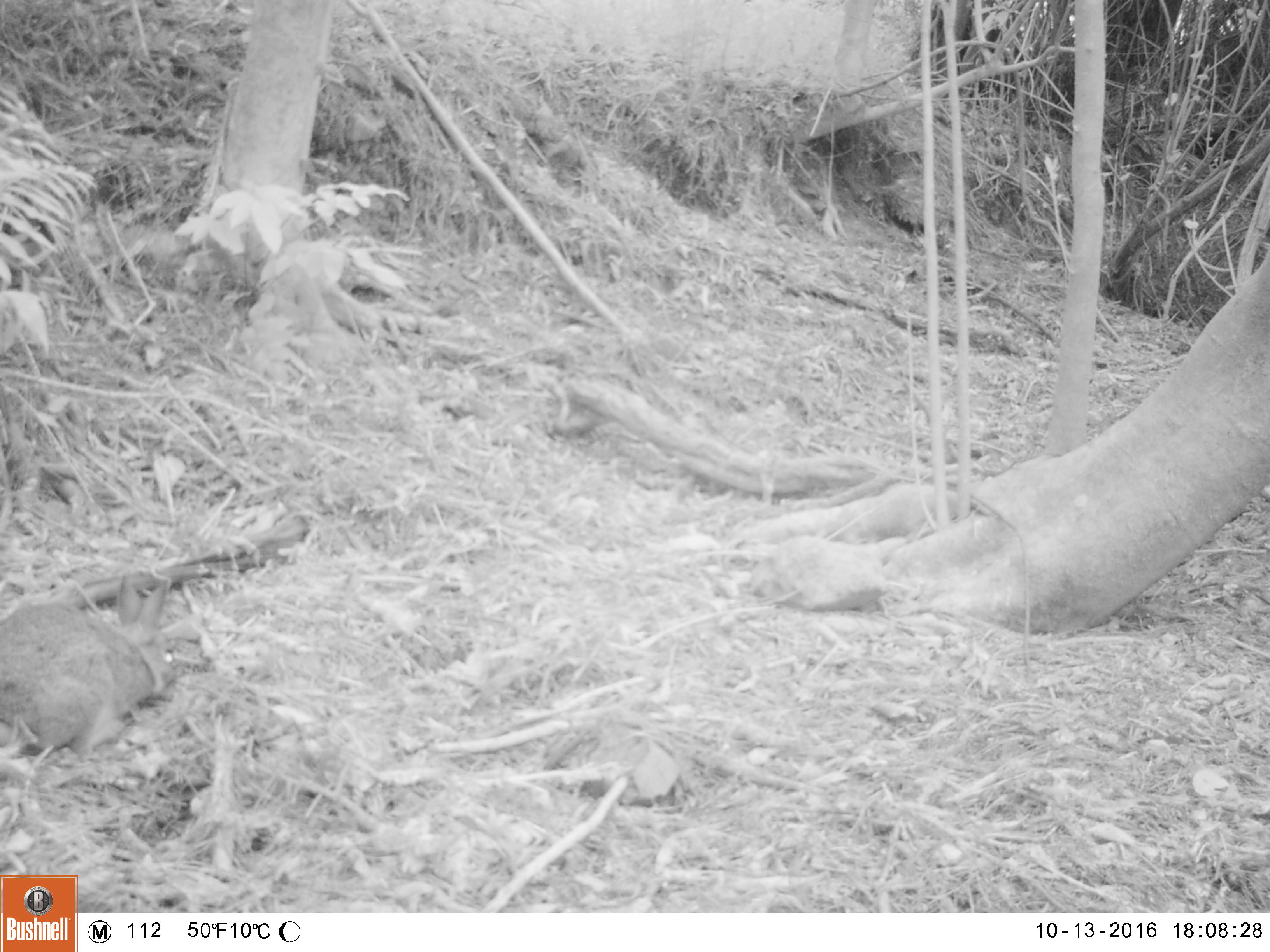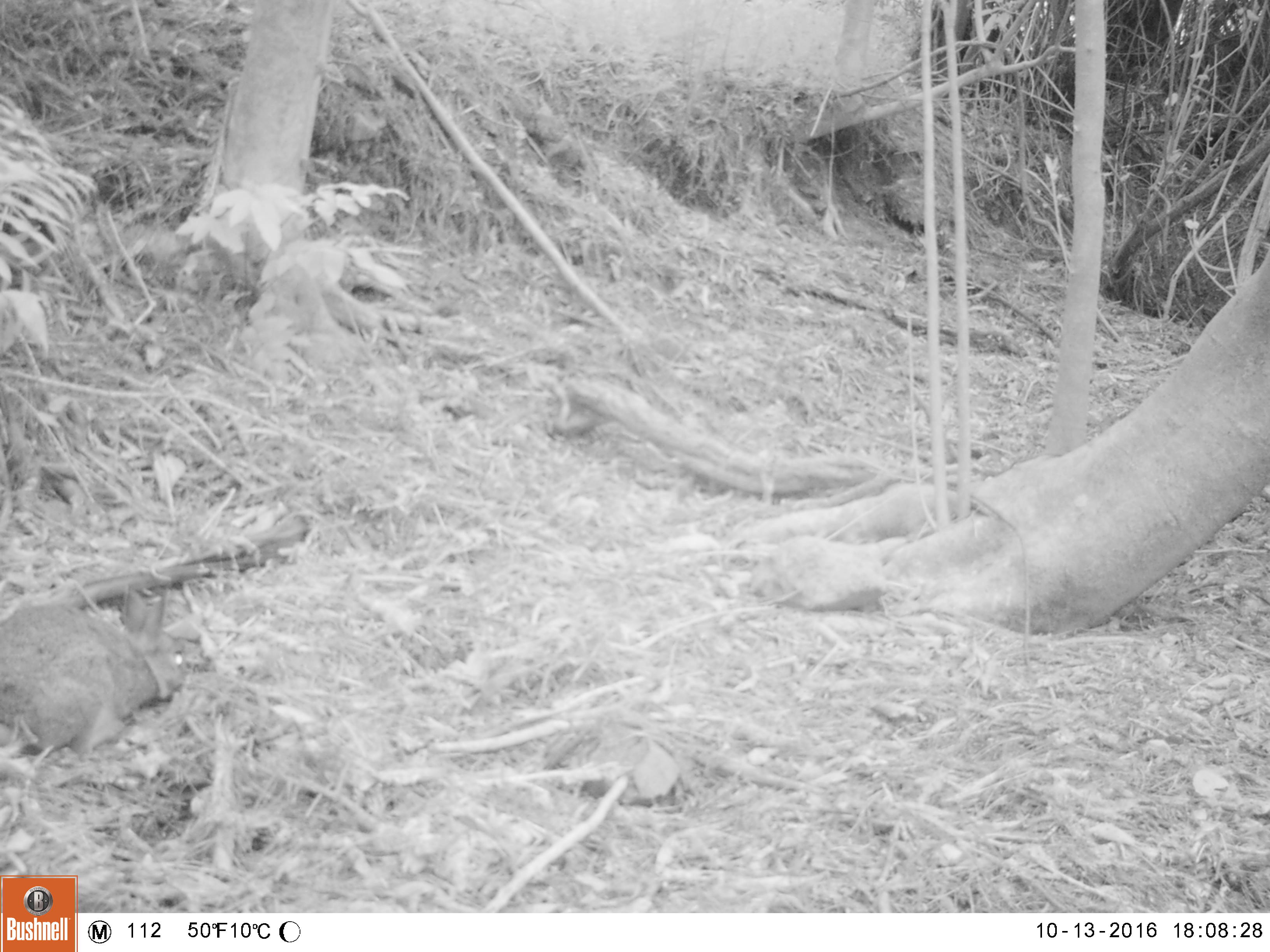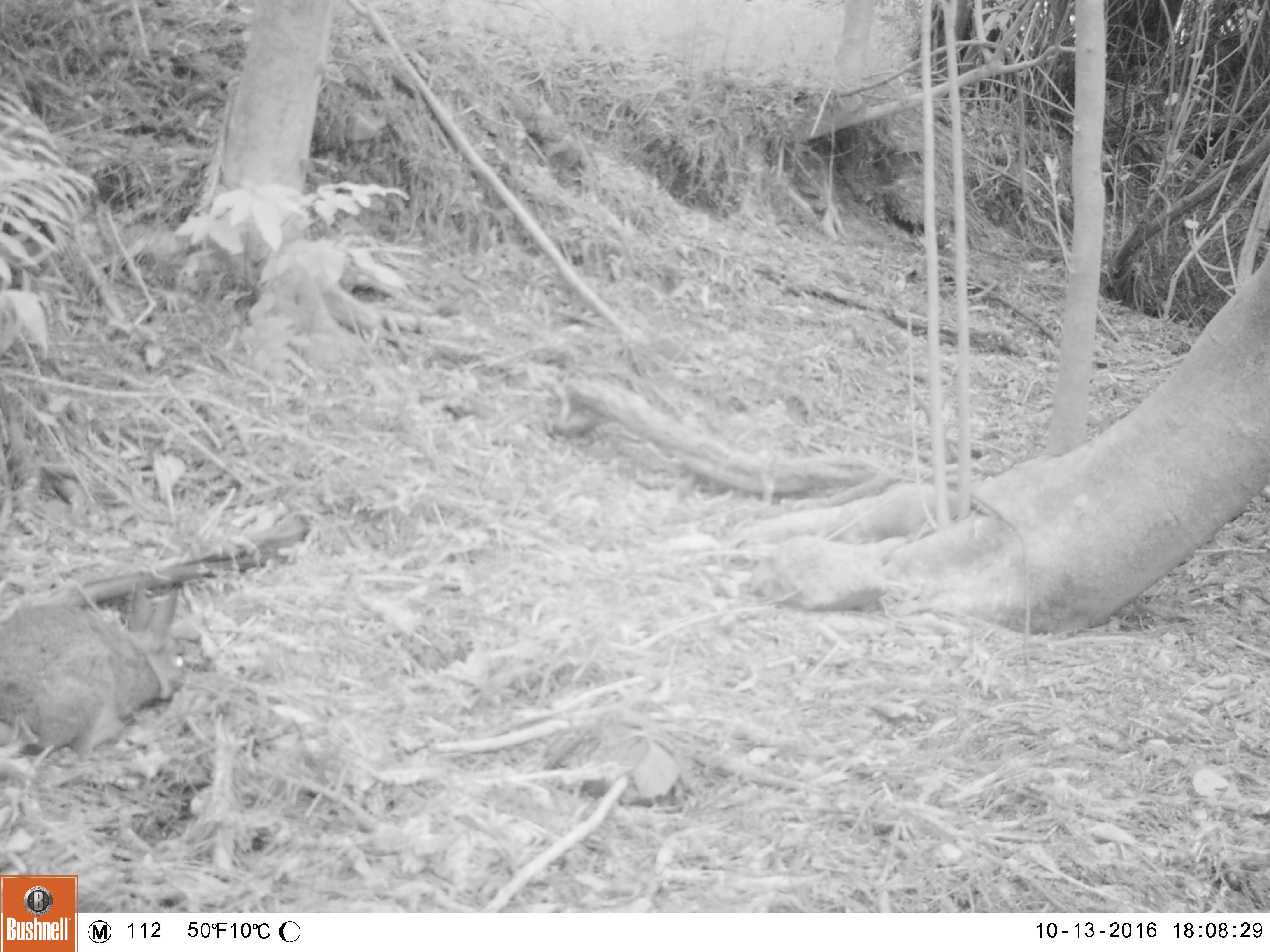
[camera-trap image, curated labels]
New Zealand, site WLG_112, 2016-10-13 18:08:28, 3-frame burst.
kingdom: Animalia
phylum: Chordata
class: Mammalia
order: Lagomorpha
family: Leporidae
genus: Oryctolagus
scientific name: Oryctolagus cuniculus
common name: european rabbit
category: rabbit